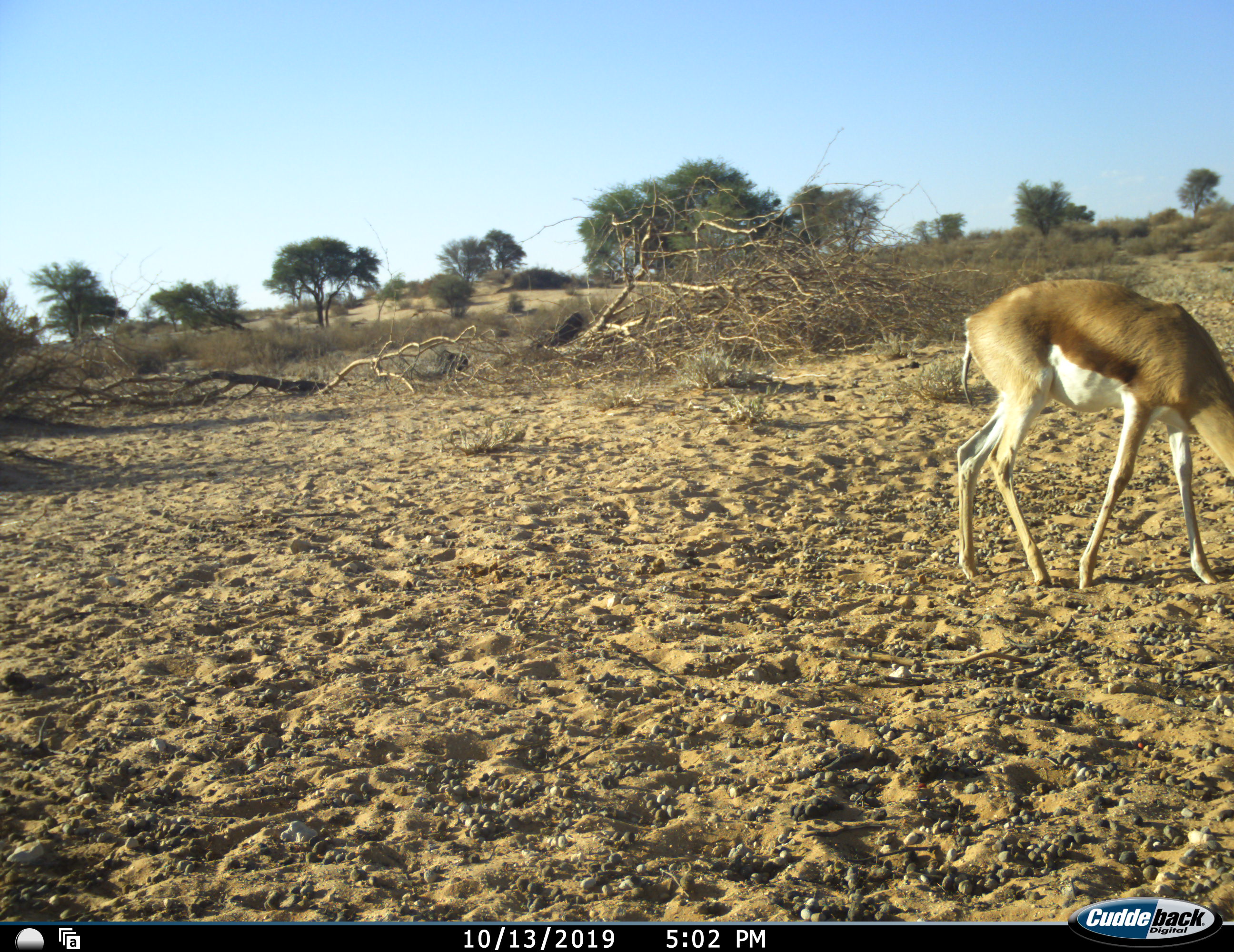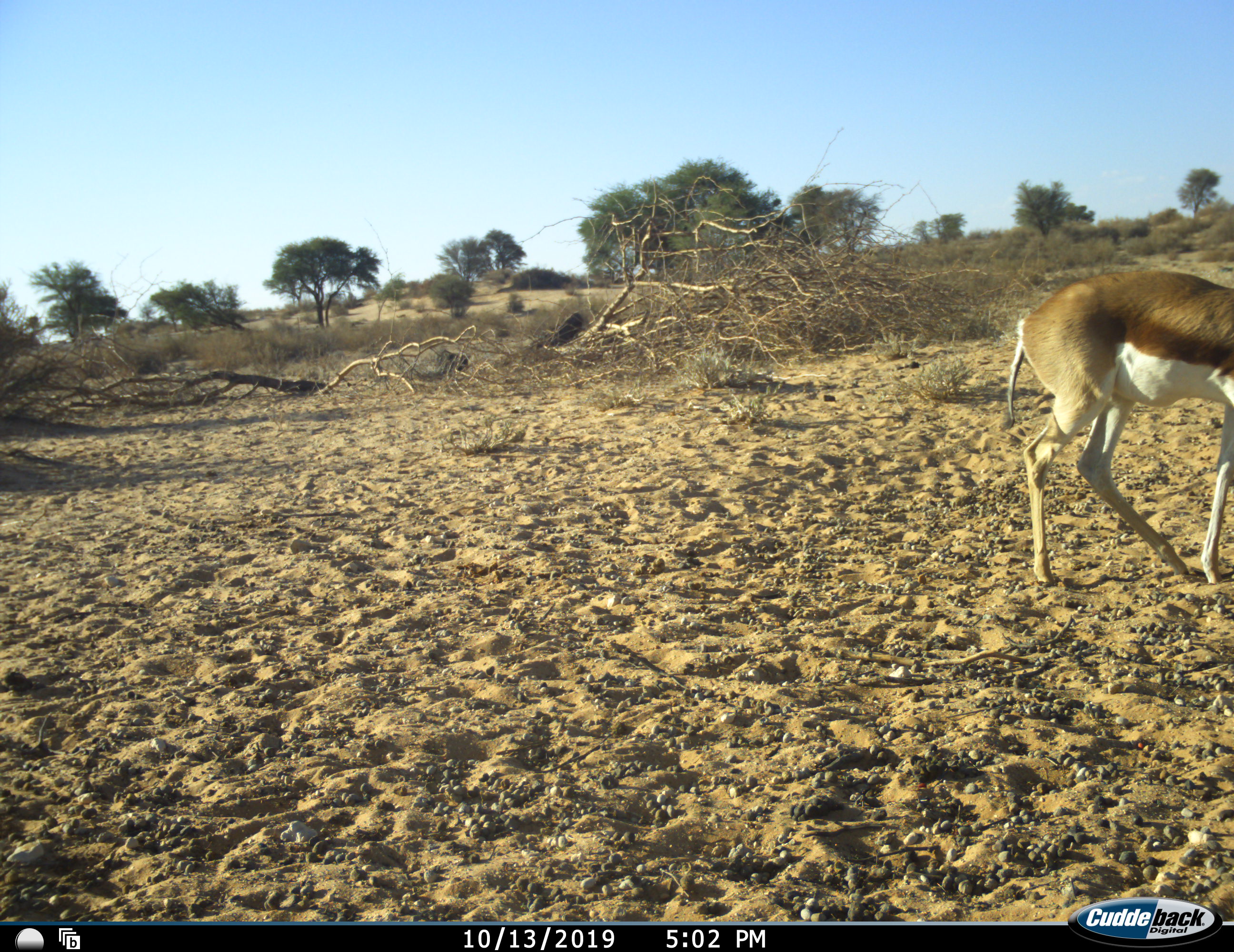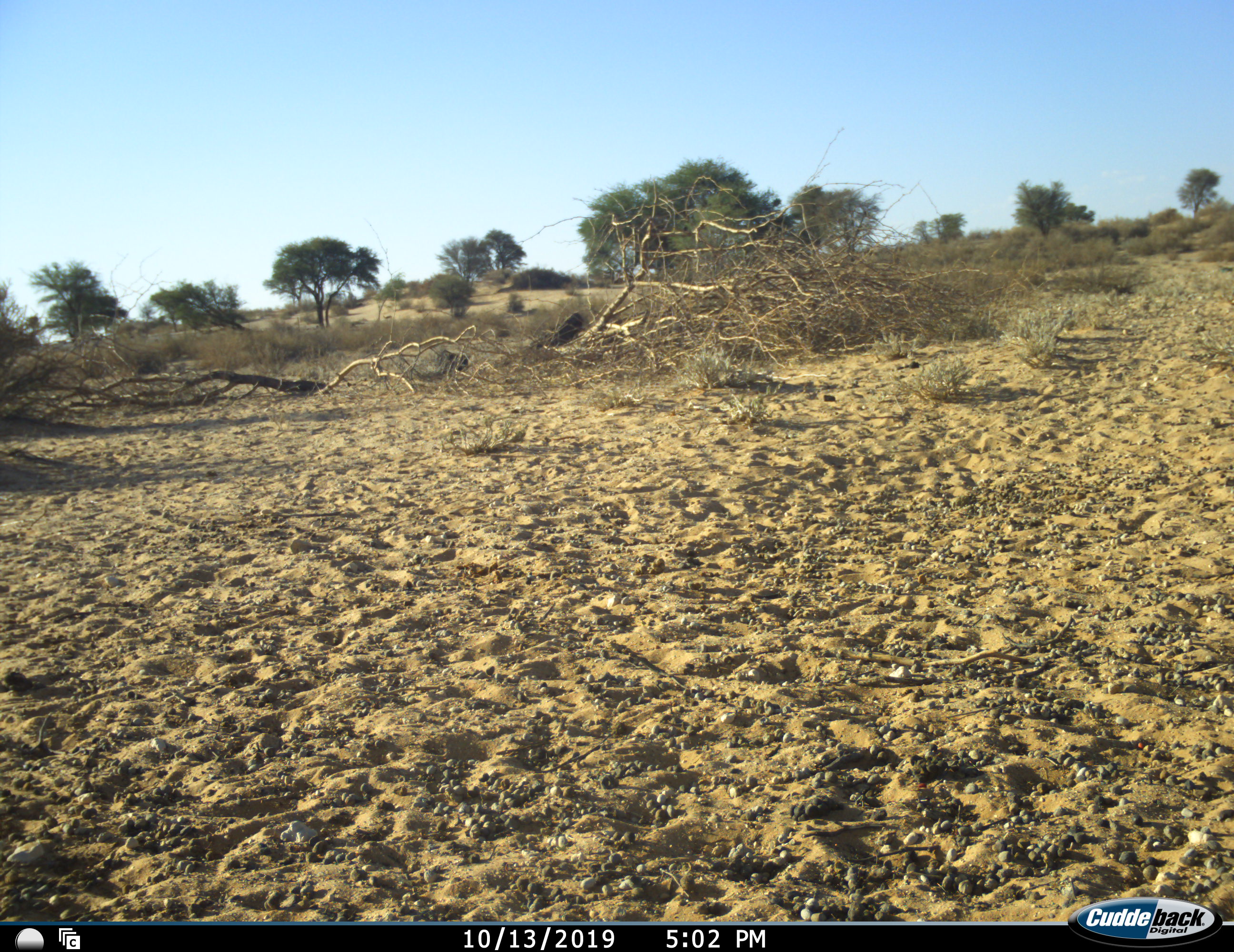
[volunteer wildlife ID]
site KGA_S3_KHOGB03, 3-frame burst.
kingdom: Animalia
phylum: Chordata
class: Mammalia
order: Artiodactyla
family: Bovidae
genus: Antidorcas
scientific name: Antidorcas marsupialis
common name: springbok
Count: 1.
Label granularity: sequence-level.